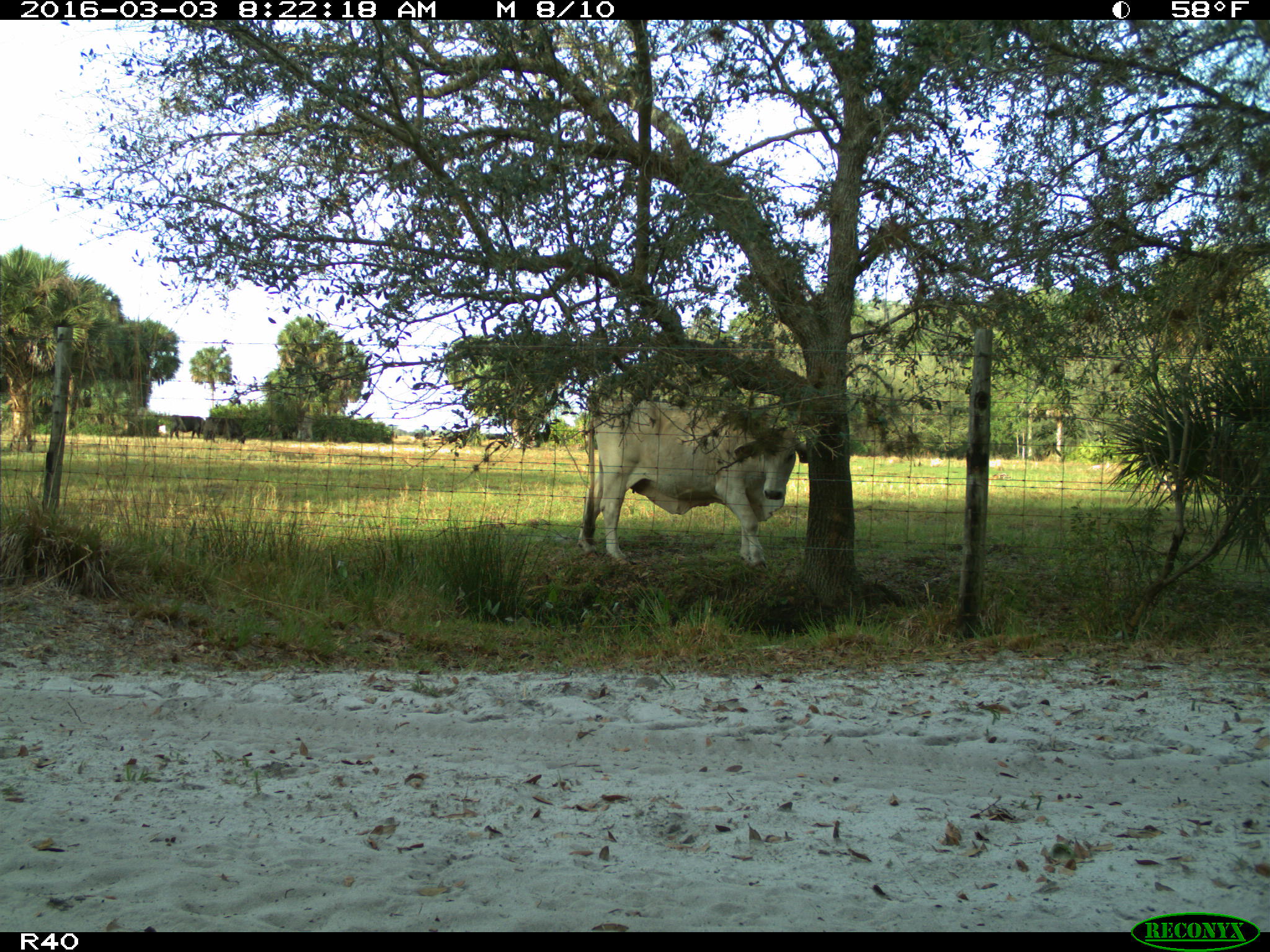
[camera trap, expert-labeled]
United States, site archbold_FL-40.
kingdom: Animalia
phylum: Chordata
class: Mammalia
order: Artiodactyla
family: Bovidae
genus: Bos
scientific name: Bos taurus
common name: domestic cow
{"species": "Bos taurus (domestic cow)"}